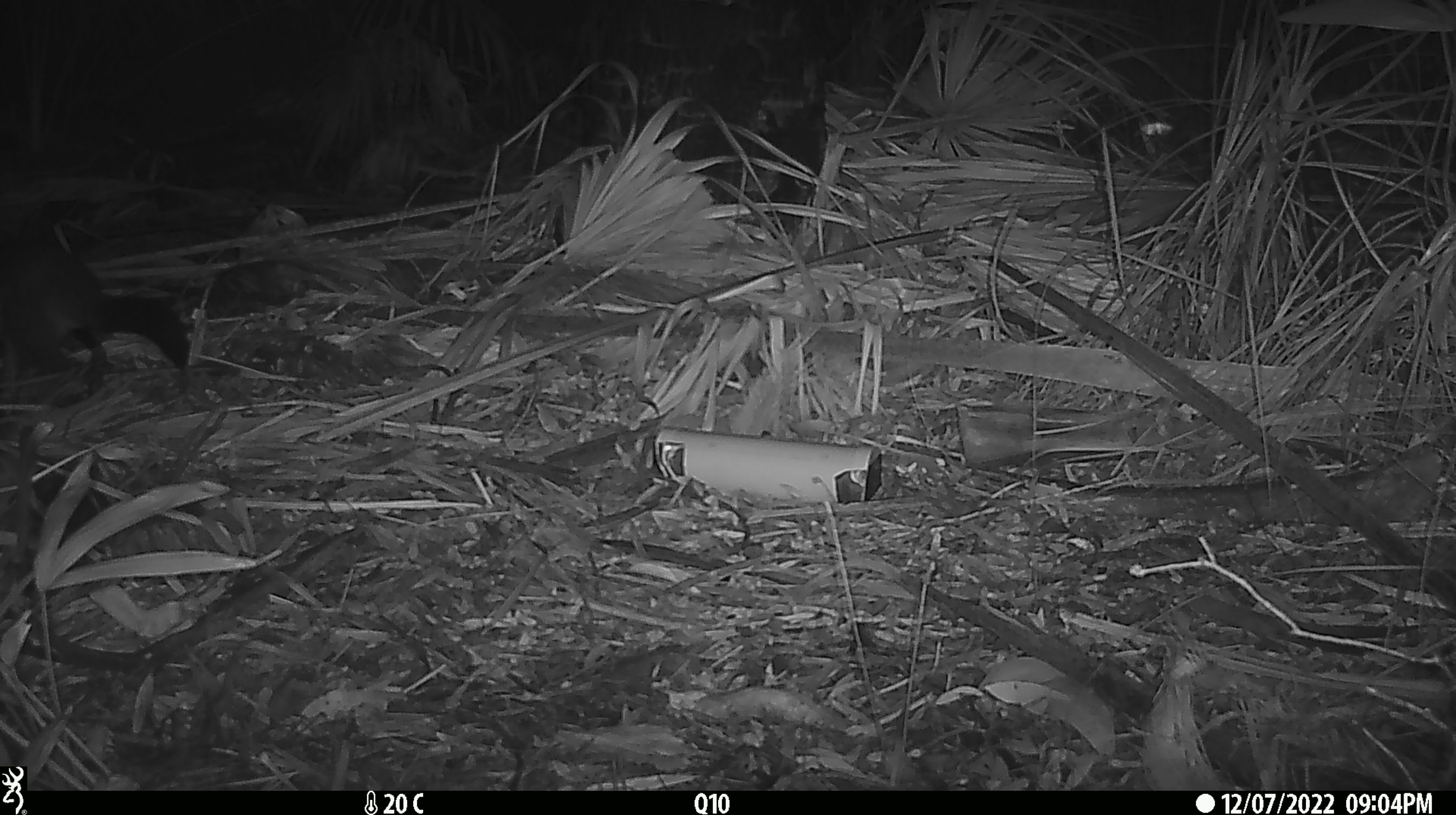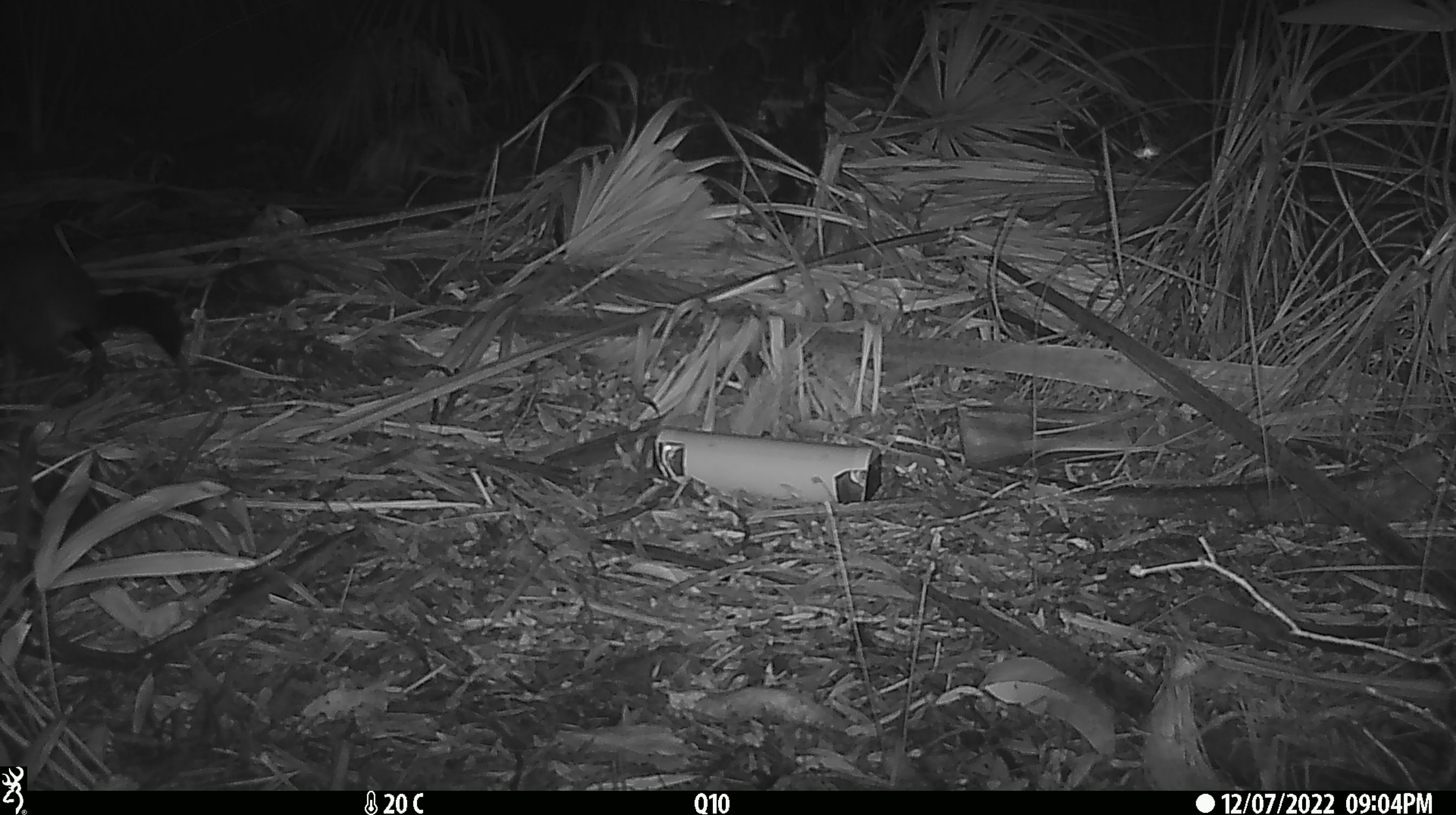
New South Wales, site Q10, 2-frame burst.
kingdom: Animalia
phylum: Chordata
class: Mammalia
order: Diprotodontia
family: Phalangeridae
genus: Trichosurus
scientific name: Trichosurus vulpecula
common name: common brushtail possum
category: possum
Possum (common brushtail possum) (Trichosurus vulpecula).